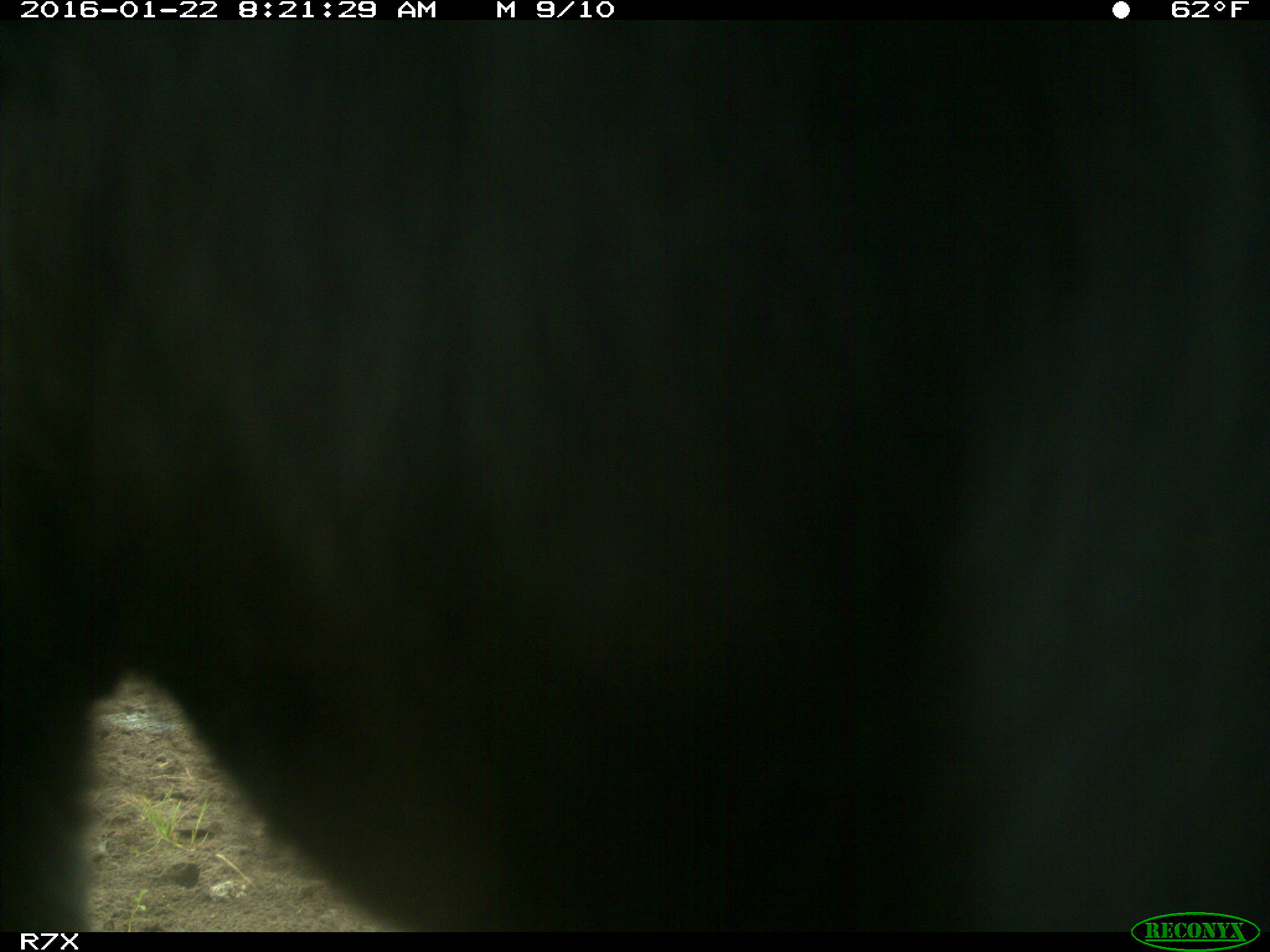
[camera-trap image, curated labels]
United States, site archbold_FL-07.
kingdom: Animalia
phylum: Chordata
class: Mammalia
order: Artiodactyla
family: Bovidae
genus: Bos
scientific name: Bos taurus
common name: domestic cow